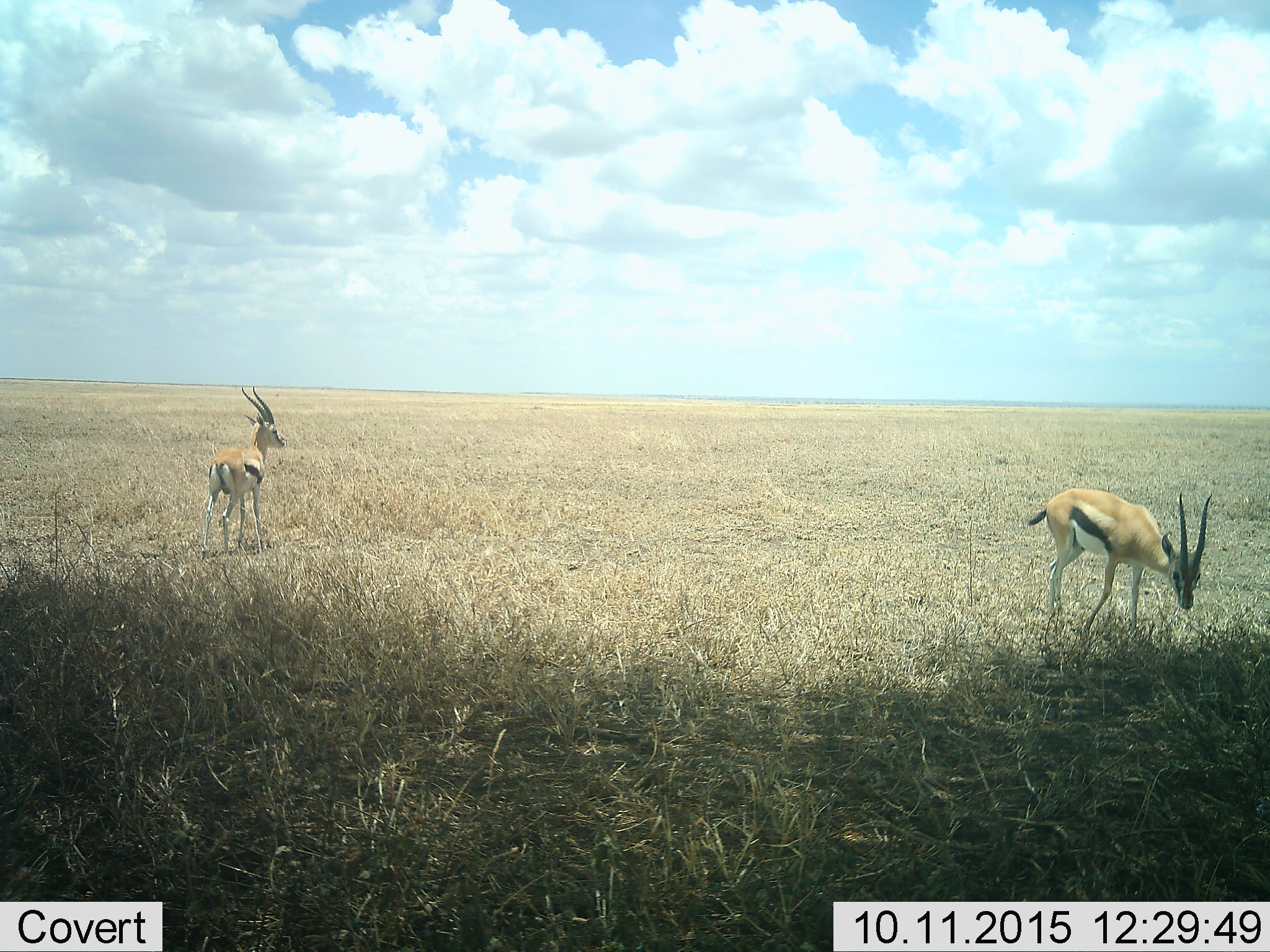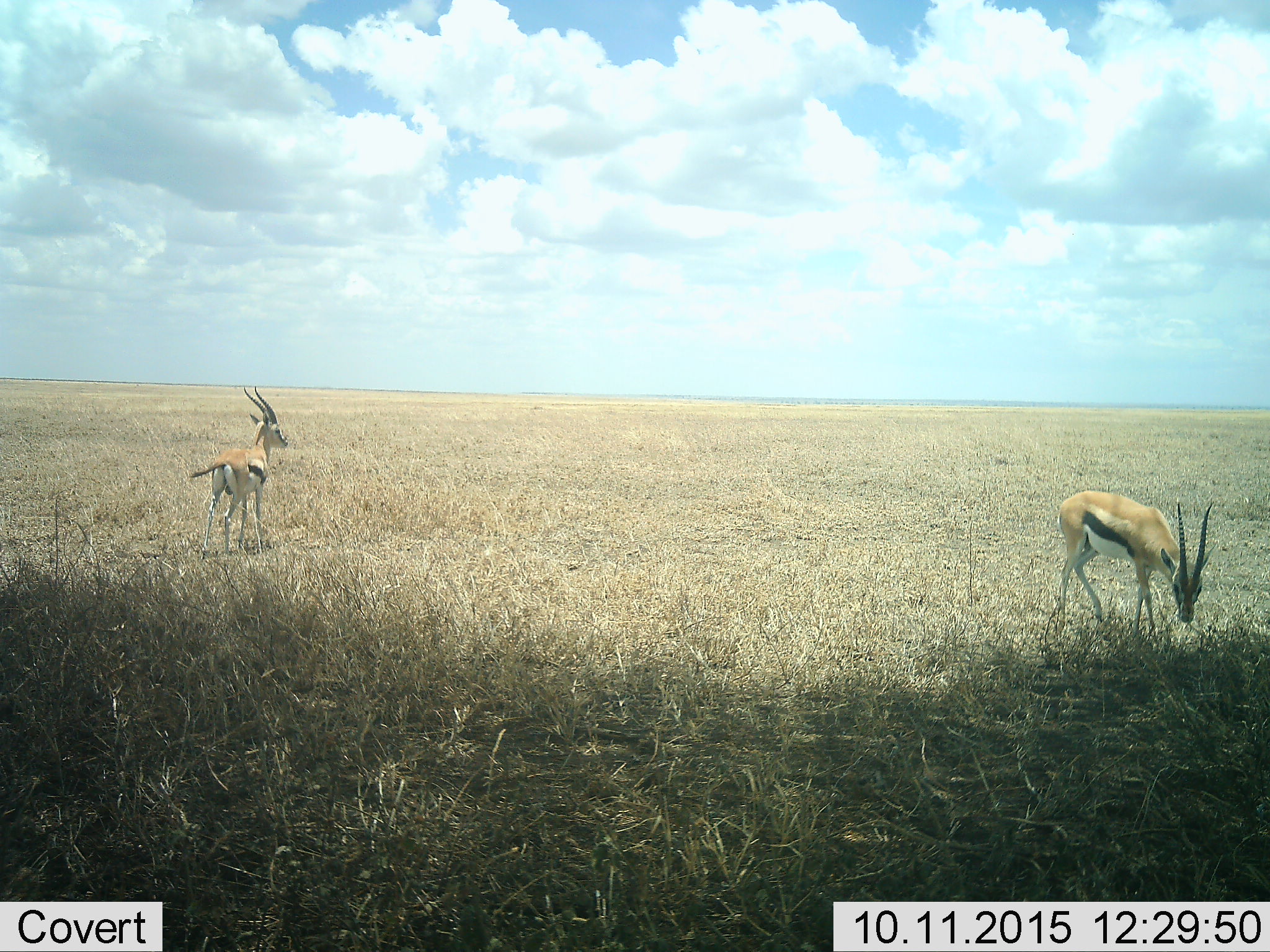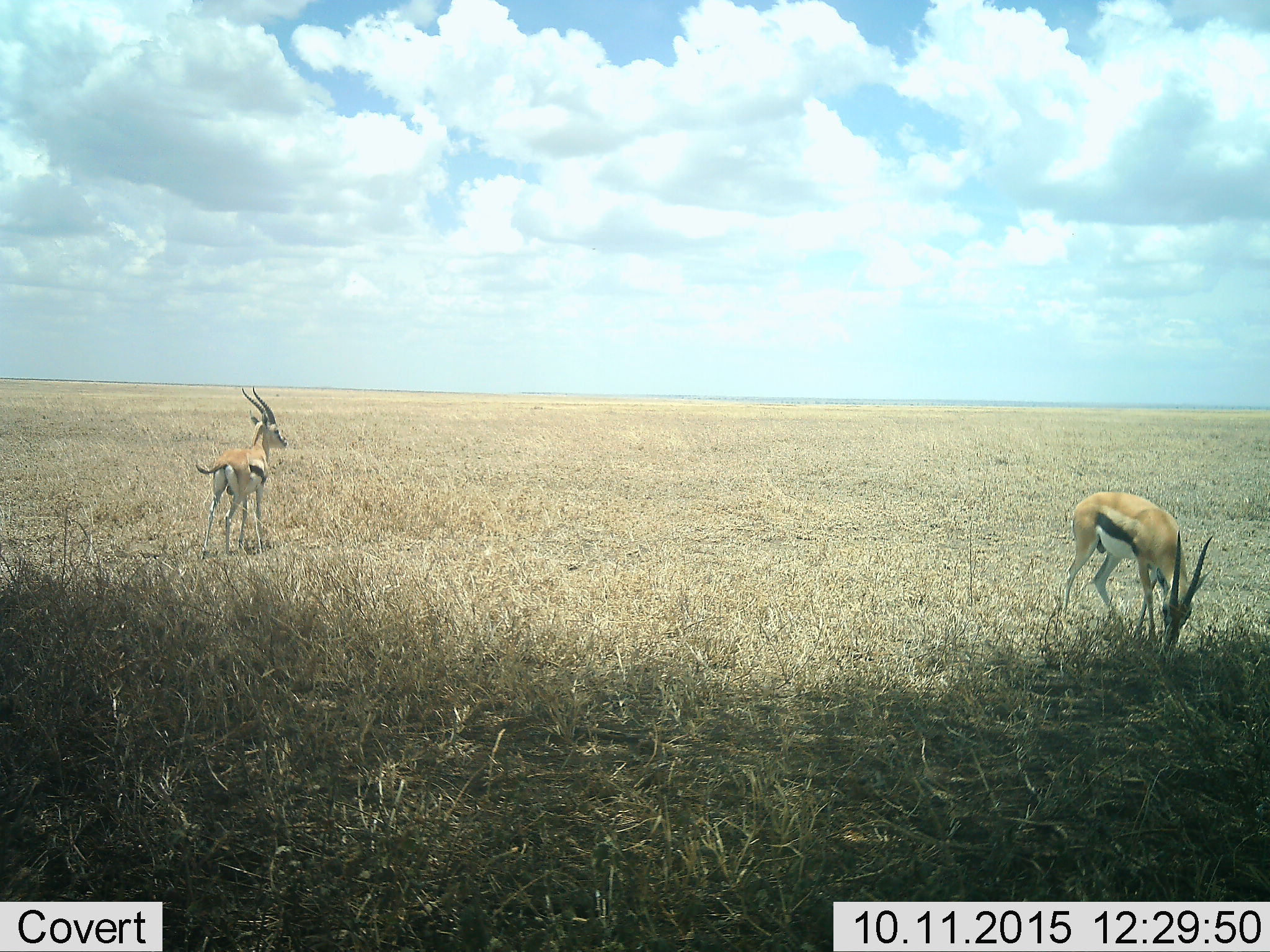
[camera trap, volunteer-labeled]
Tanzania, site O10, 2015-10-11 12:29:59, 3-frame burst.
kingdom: Animalia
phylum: Chordata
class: Mammalia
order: Artiodactyla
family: Bovidae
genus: Eudorcas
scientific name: Eudorcas thomsonii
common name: thomson's gazelle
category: gazellethomsons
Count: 2.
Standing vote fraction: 86%.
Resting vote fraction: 0%.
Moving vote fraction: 29%.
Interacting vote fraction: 0%.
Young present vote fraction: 0%.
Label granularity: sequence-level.